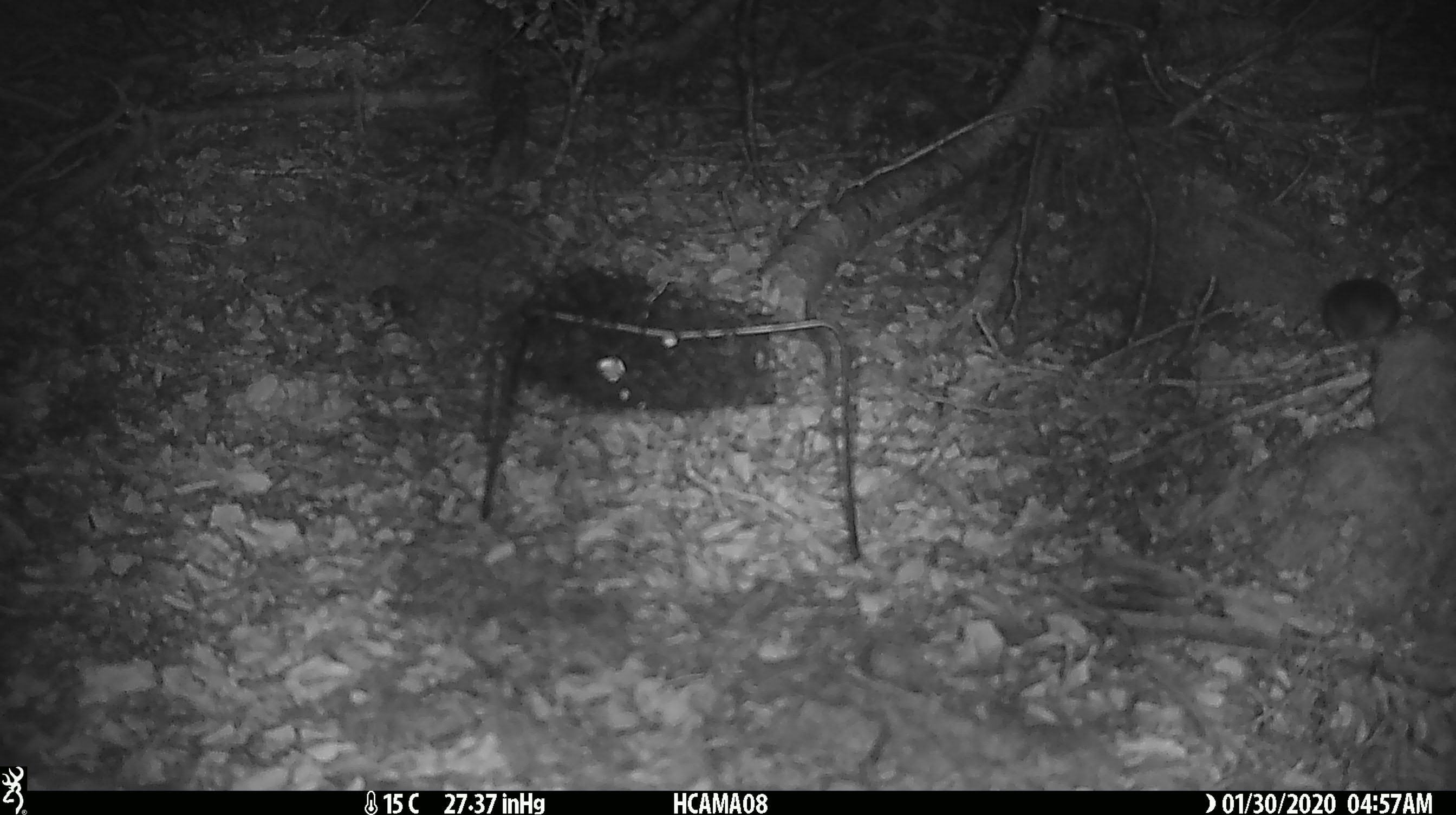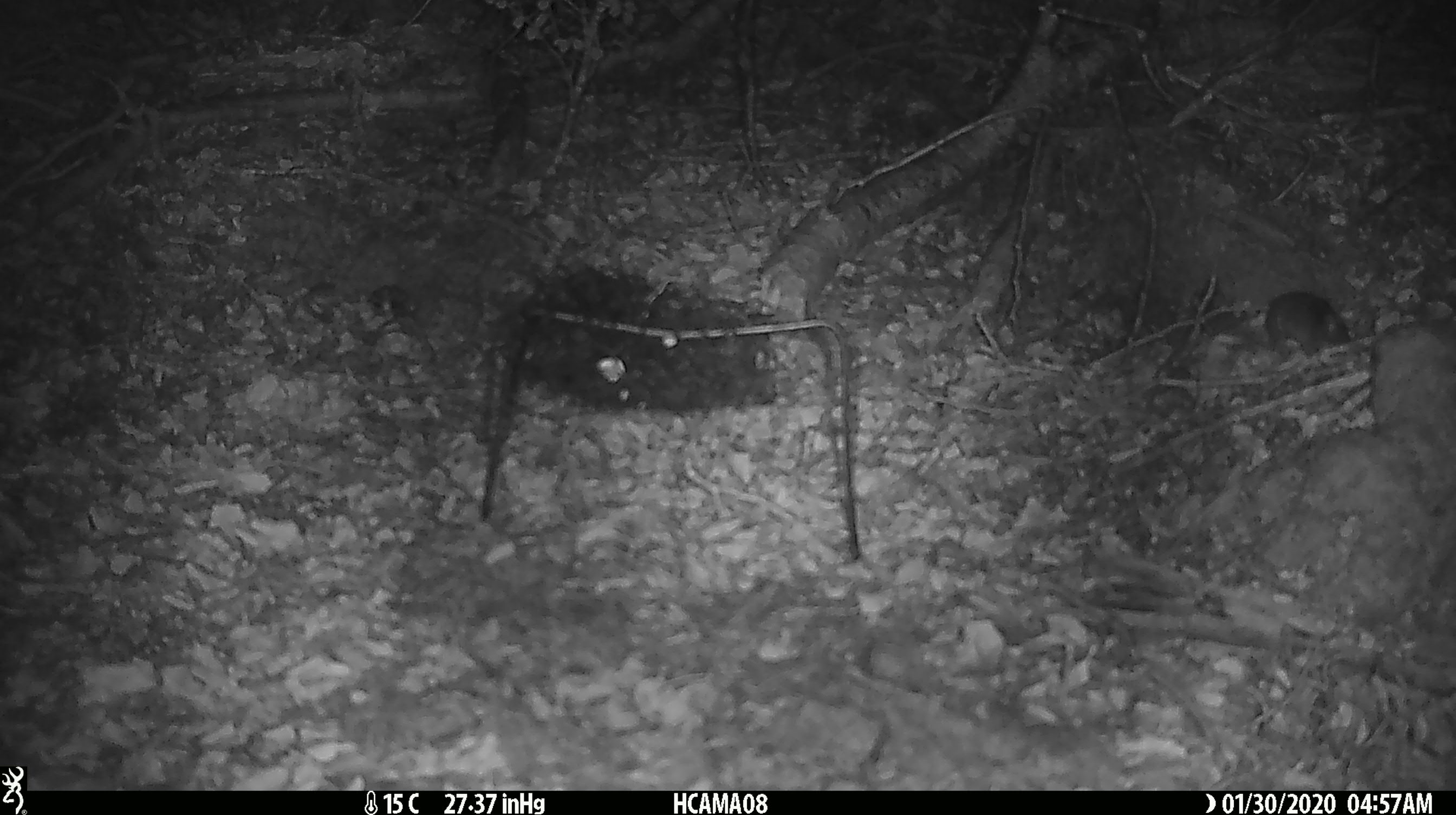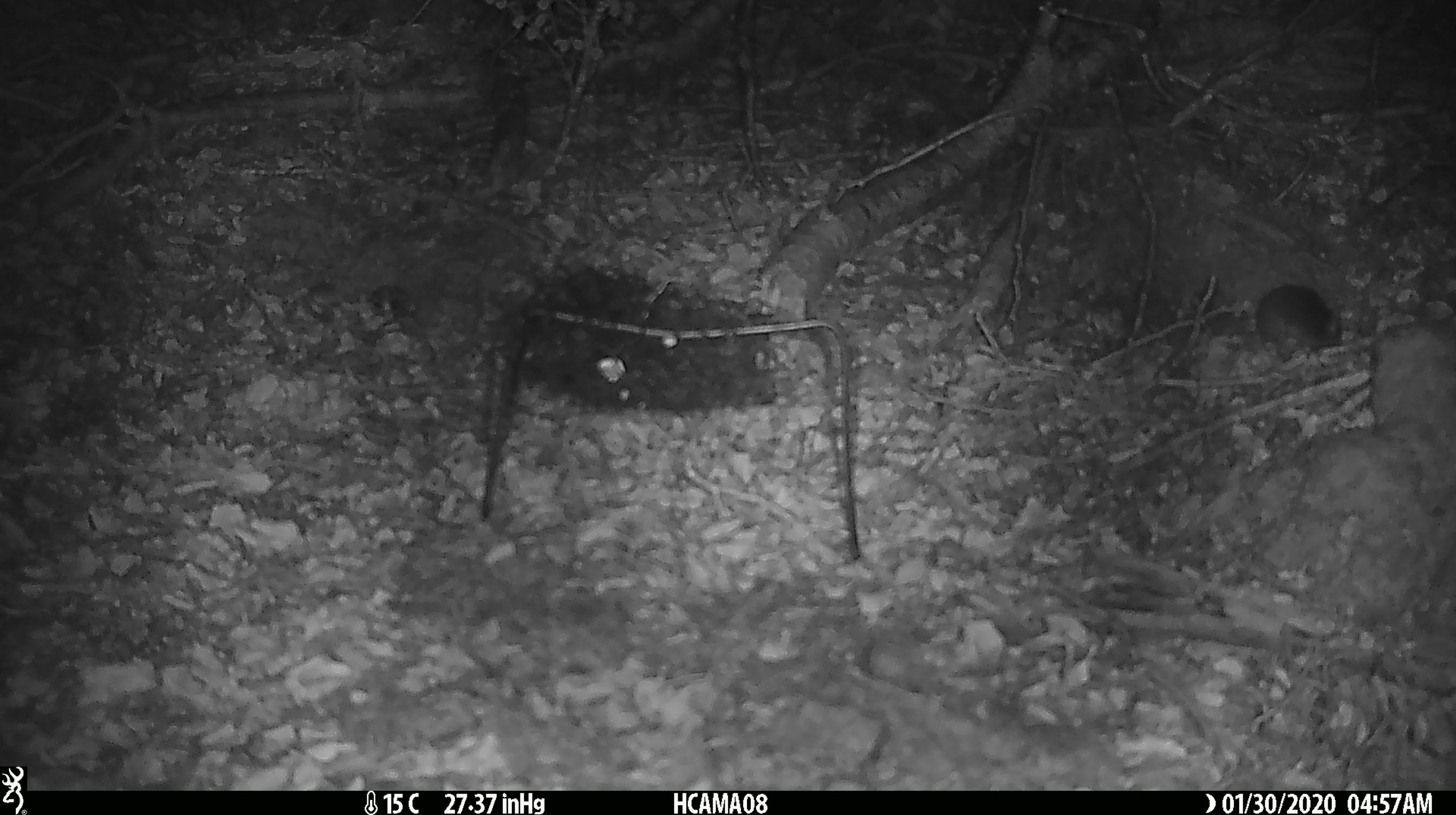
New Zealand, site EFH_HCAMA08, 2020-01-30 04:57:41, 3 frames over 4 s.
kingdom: Animalia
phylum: Chordata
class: Mammalia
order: Rodentia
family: Muridae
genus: Mus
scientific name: Mus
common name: mouse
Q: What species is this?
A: Mouse (Mus).